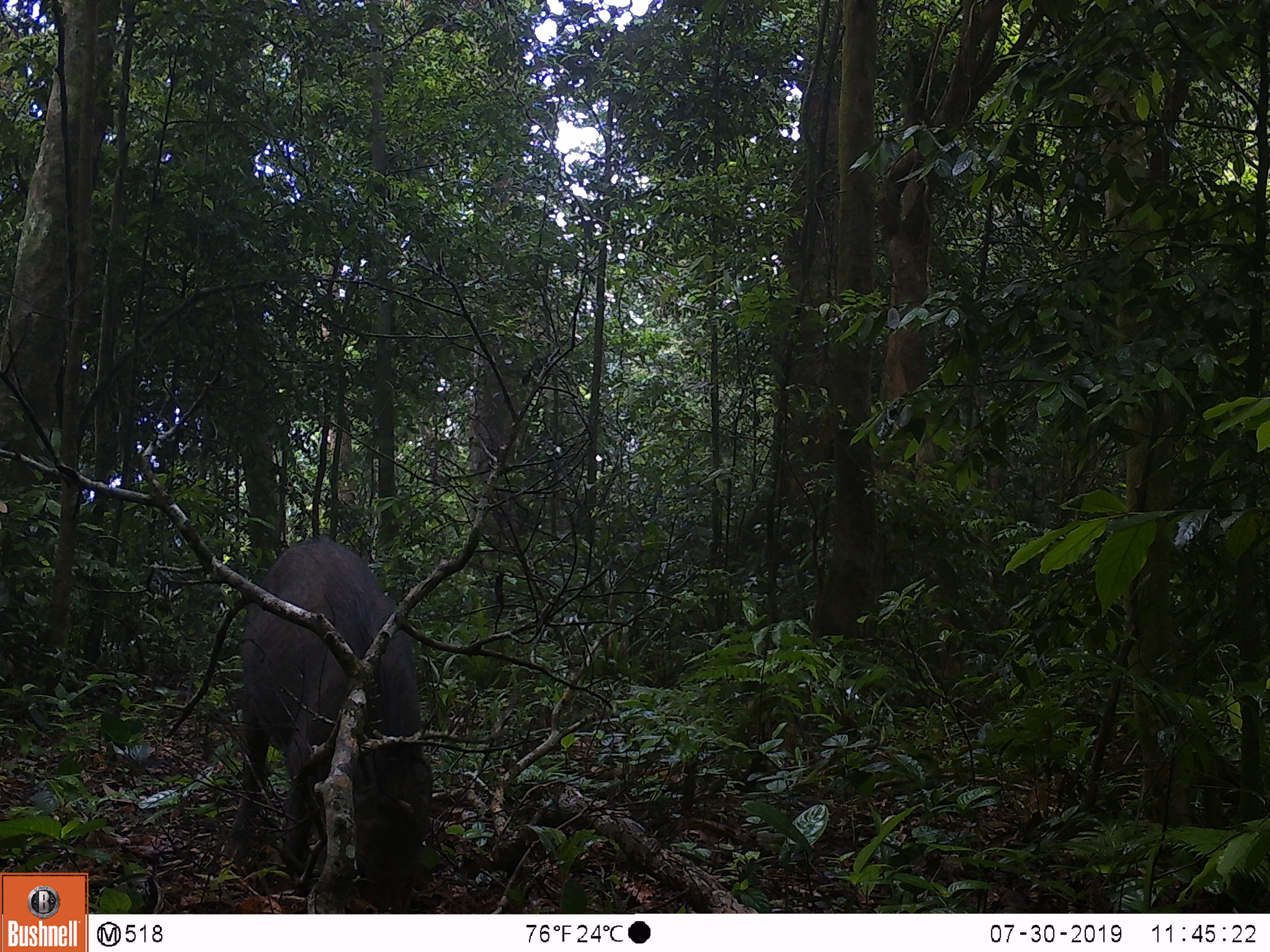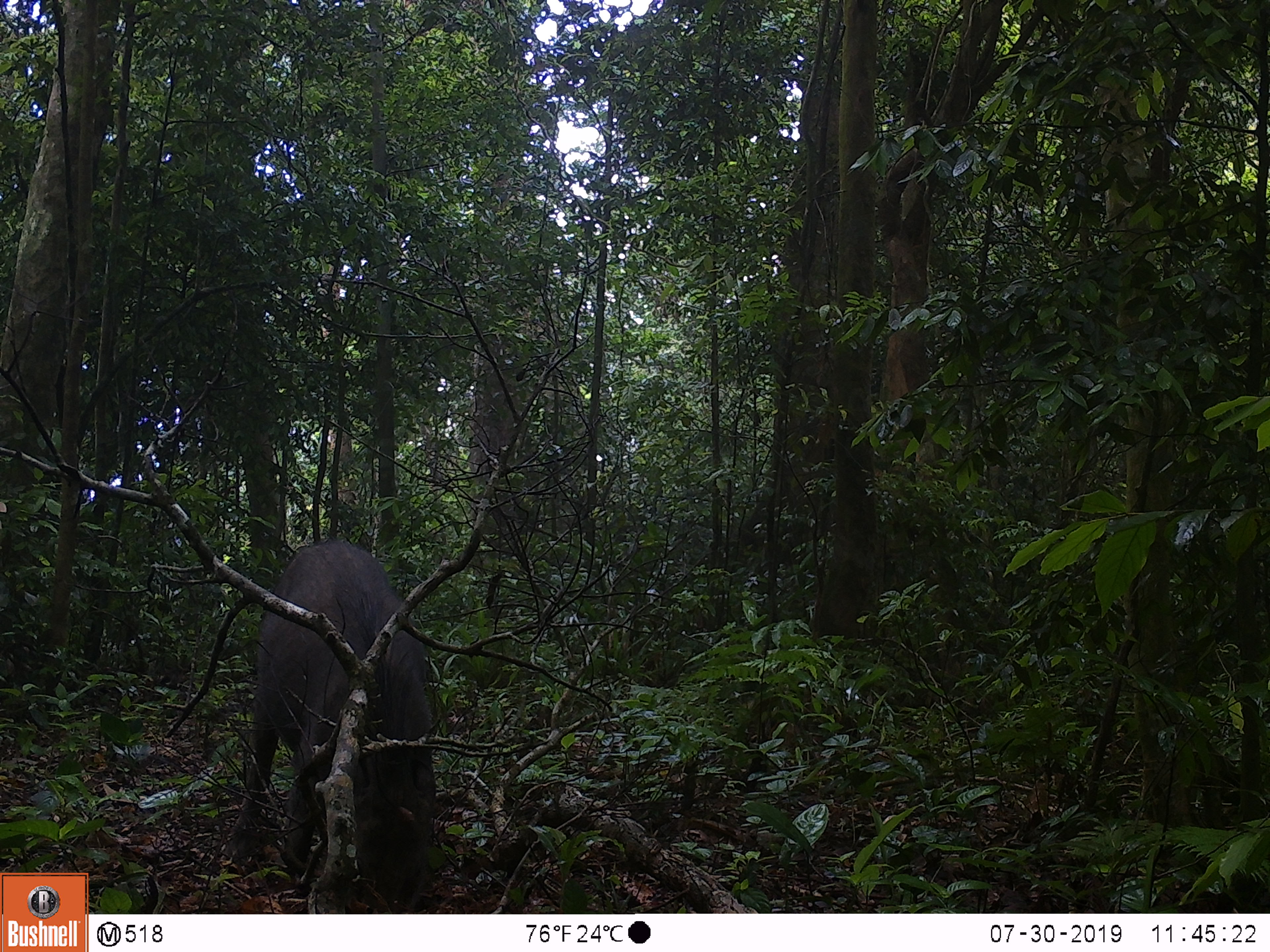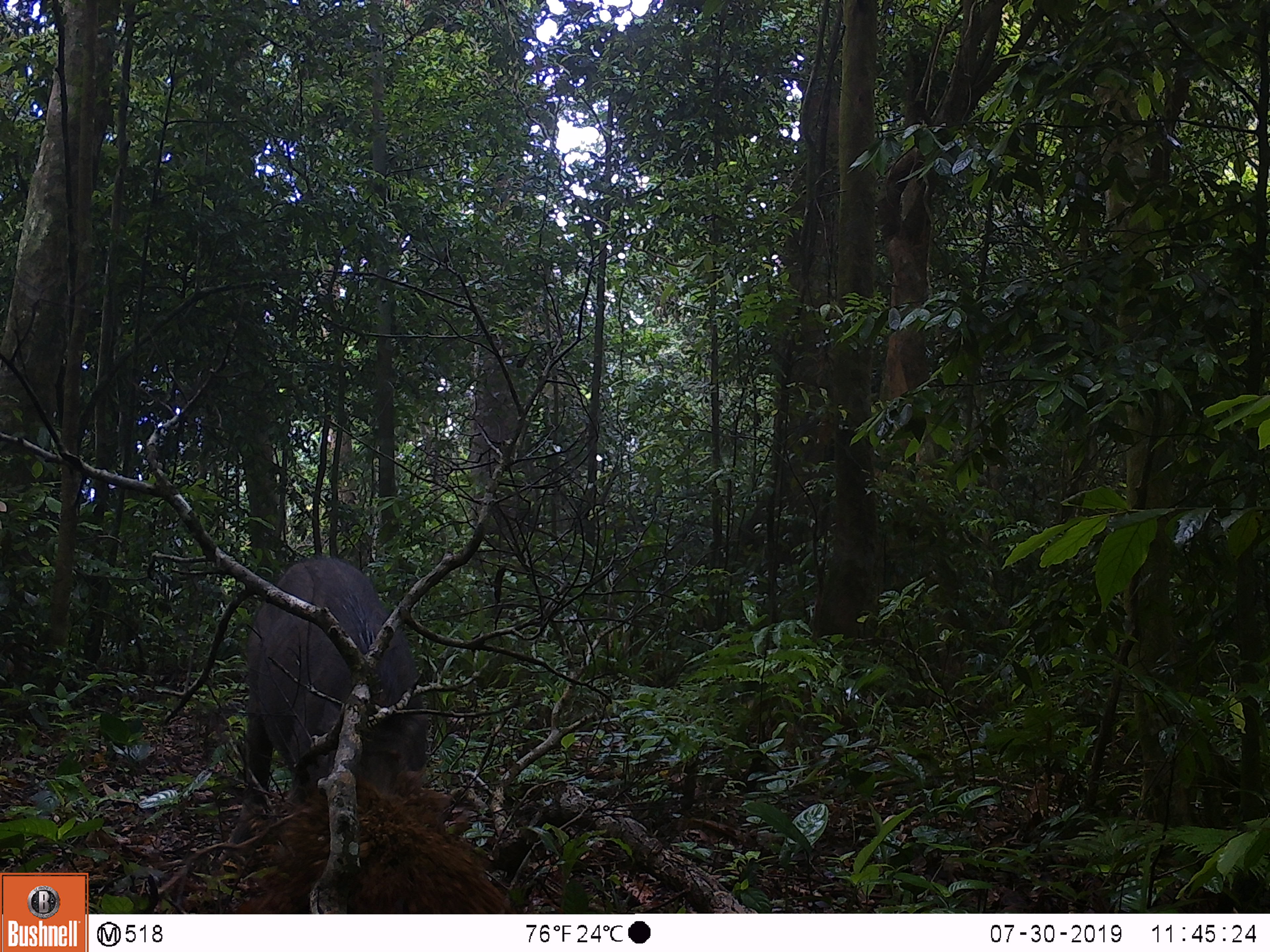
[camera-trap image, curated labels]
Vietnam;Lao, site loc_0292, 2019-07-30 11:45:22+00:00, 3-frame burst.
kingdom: Animalia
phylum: Chordata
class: Mammalia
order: Artiodactyla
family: Suidae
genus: Sus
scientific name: Sus scrofa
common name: eurasian wild pig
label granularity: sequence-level